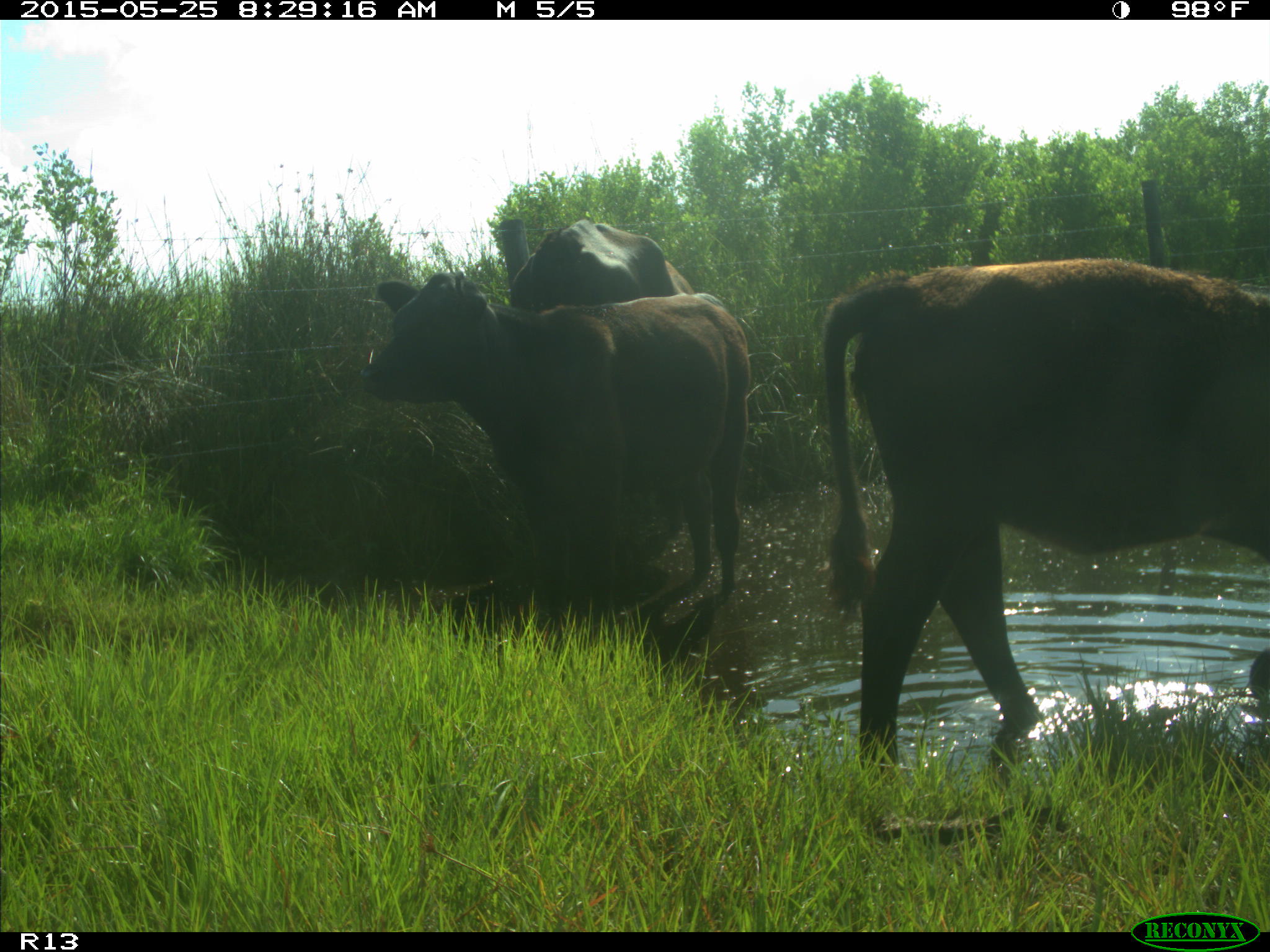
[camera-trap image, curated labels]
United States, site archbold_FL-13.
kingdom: Animalia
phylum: Chordata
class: Mammalia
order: Artiodactyla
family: Bovidae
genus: Bos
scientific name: Bos taurus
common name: domestic cow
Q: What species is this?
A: Bos taurus (domestic cow).